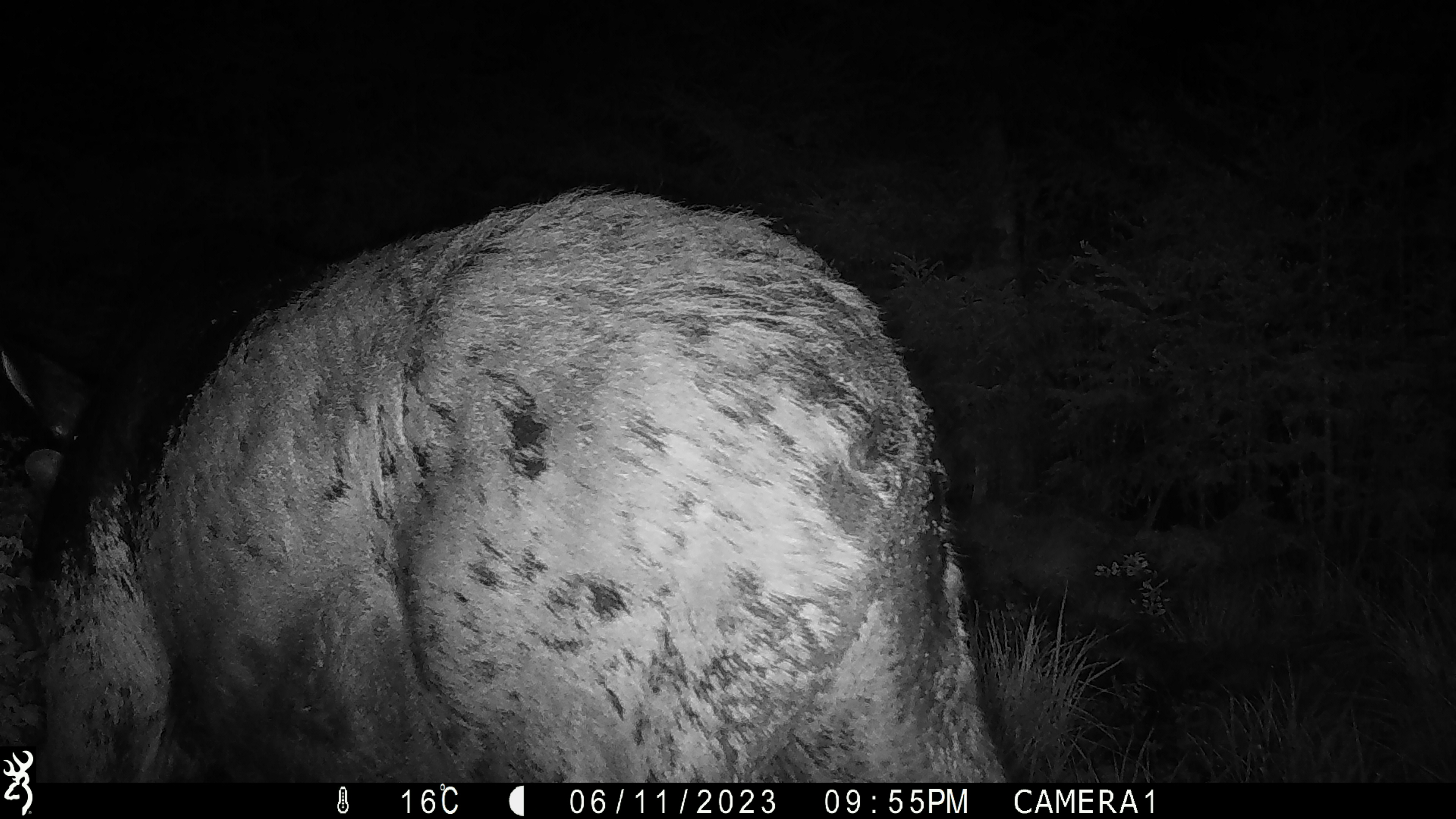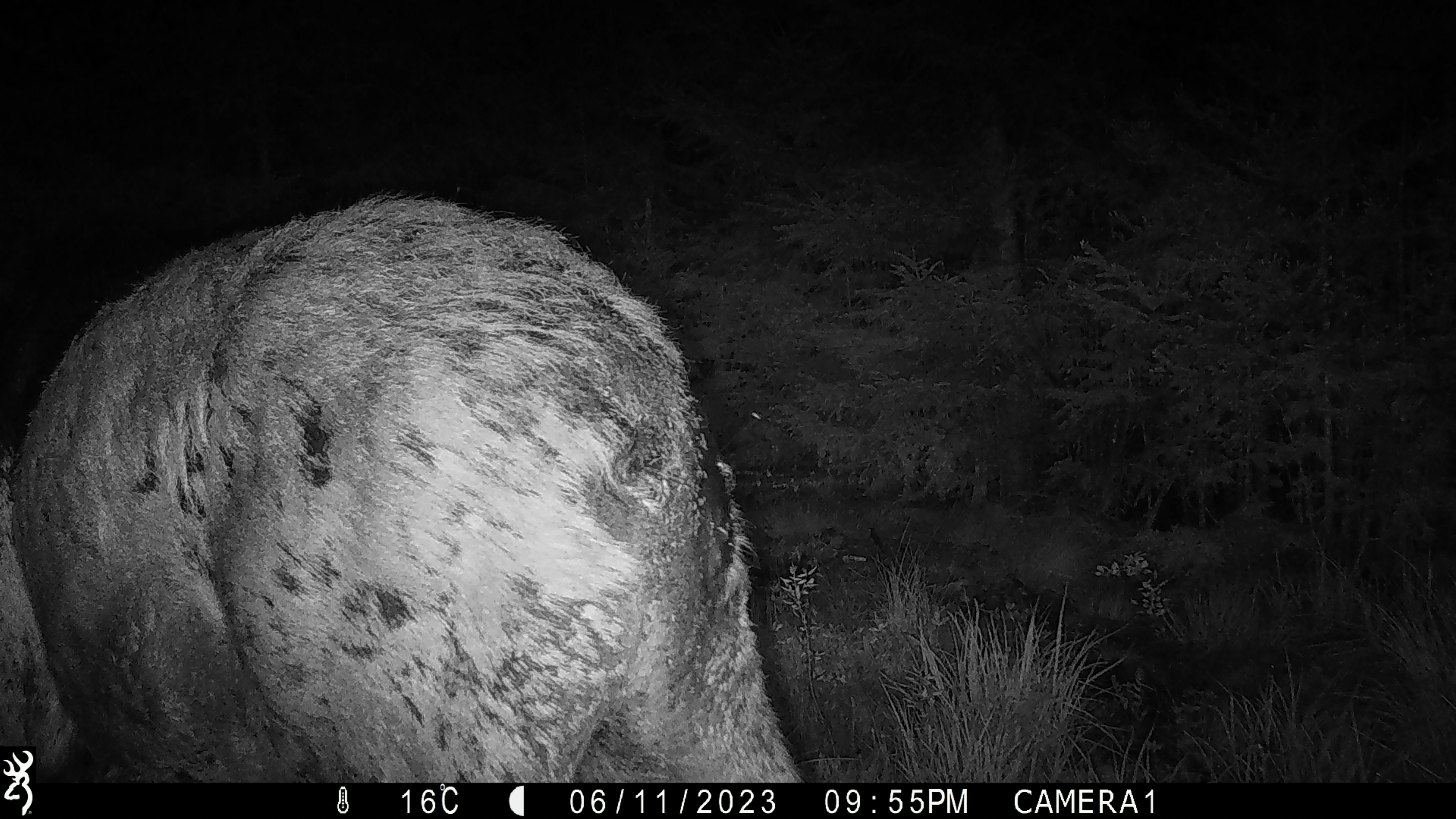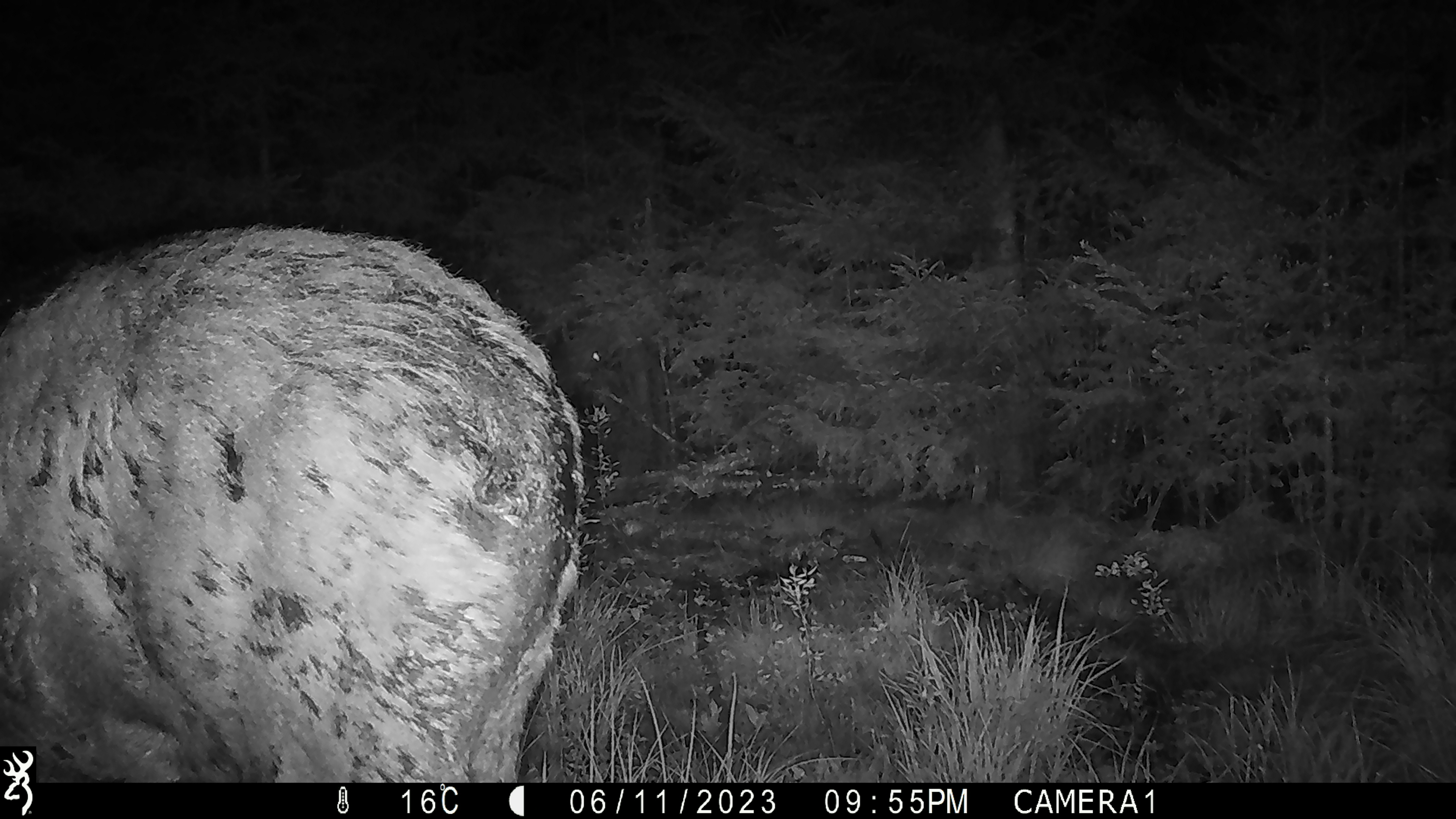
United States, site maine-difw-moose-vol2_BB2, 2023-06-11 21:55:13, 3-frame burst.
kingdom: Animalia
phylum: Chordata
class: Mammalia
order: Artiodactyla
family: Cervidae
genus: Alces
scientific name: Alces alces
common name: moose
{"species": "moose (Alces alces)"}